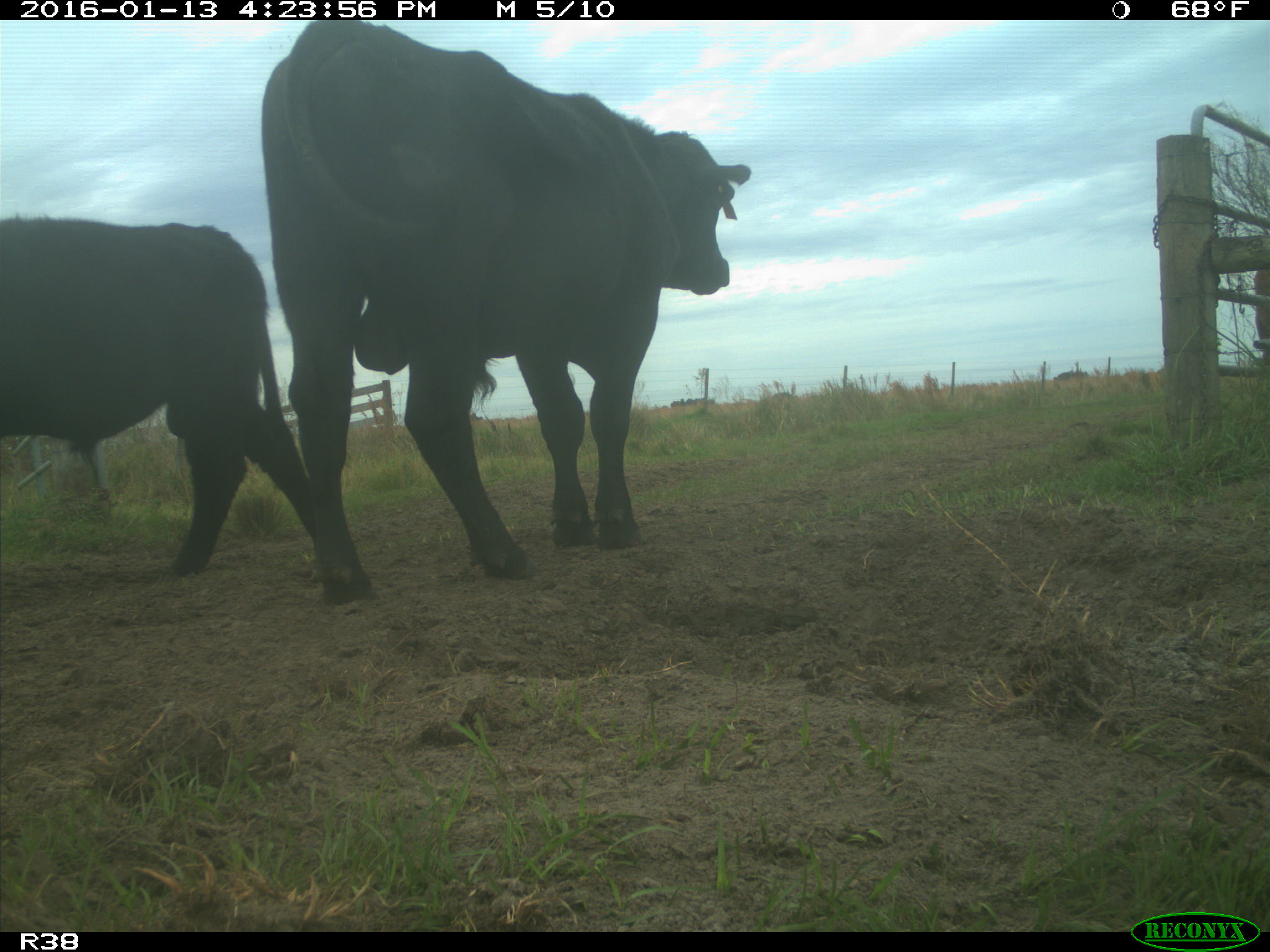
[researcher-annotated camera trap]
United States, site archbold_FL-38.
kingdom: Animalia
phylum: Chordata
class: Mammalia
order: Artiodactyla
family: Bovidae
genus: Bos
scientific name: Bos taurus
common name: domestic cow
Bos taurus (domestic cow).